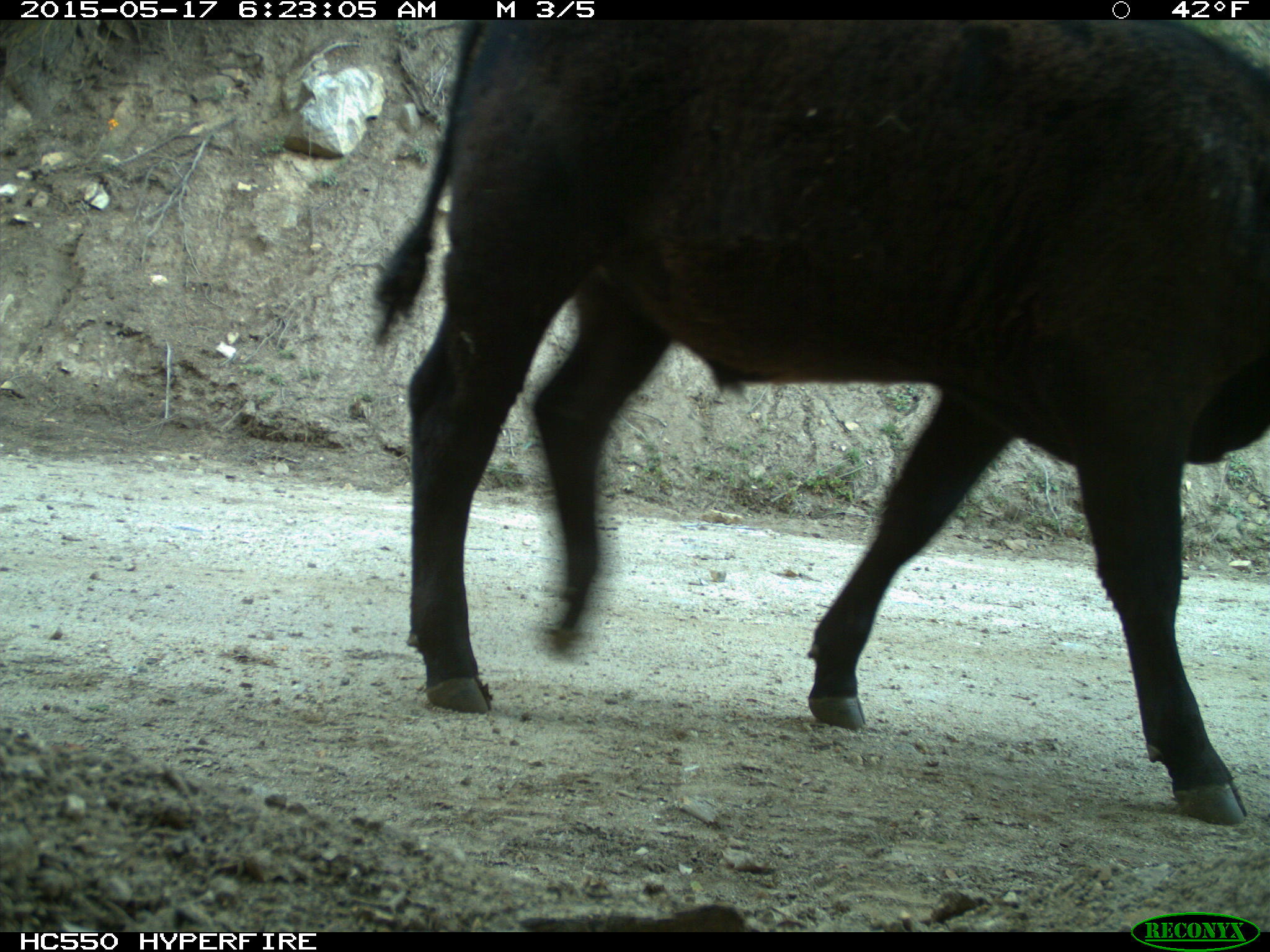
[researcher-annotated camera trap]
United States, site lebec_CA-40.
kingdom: Animalia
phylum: Chordata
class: Mammalia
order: Artiodactyla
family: Bovidae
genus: Bos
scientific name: Bos taurus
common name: domestic cow